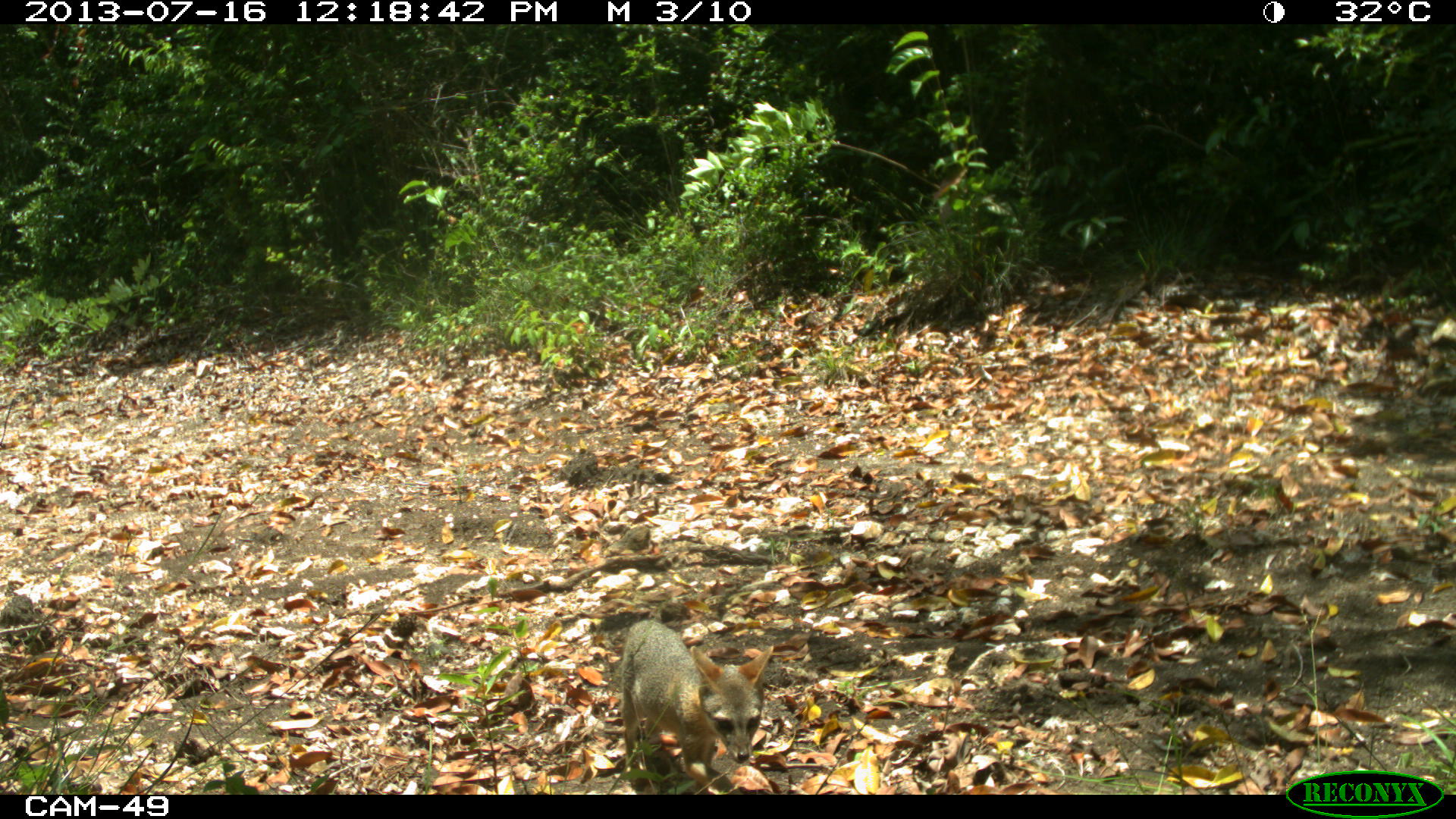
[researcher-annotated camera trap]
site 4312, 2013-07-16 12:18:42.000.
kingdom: Animalia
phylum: Chordata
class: Mammalia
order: Carnivora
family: Canidae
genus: Urocyon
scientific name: Urocyon cinereoargenteus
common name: gray fox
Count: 1.